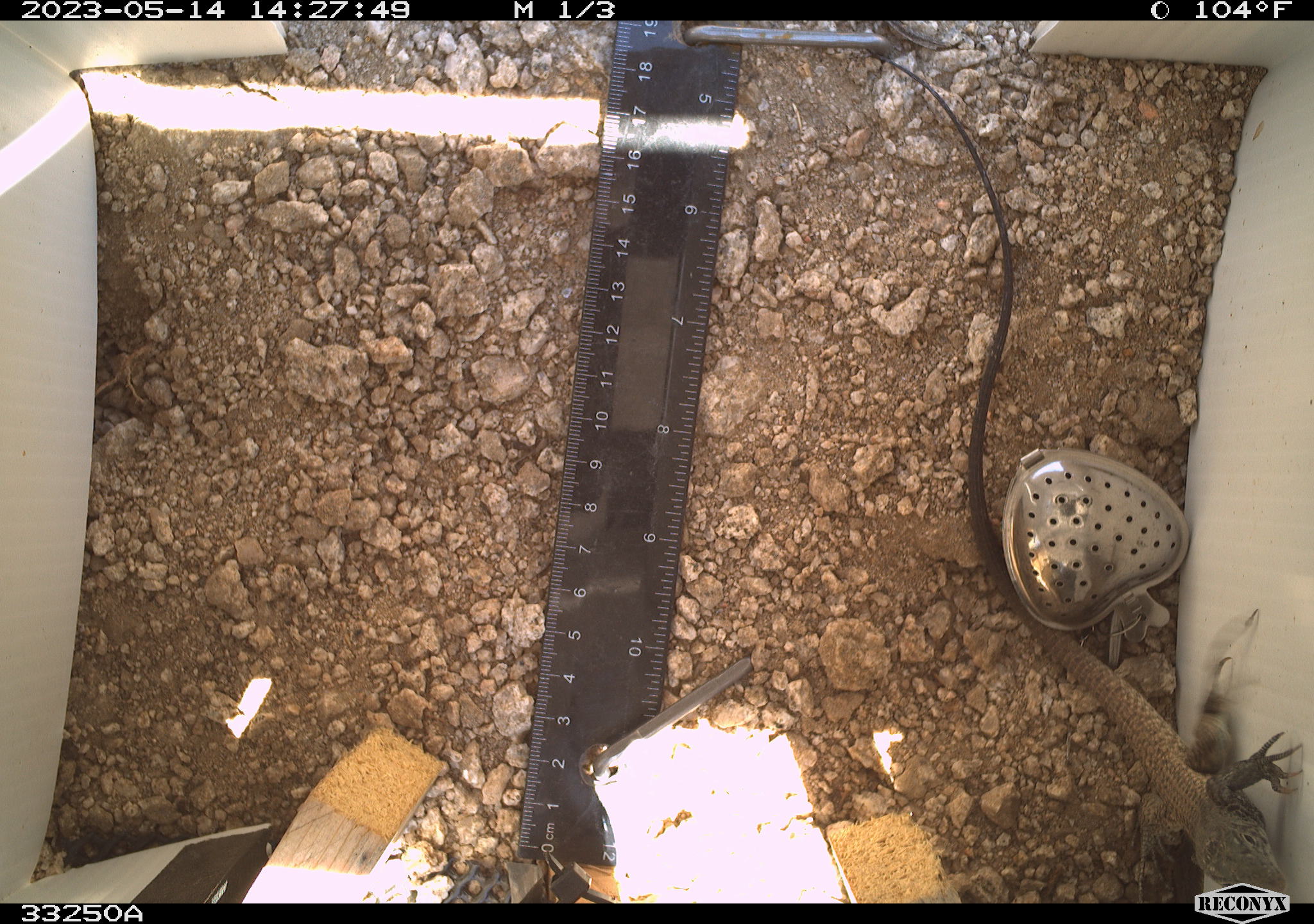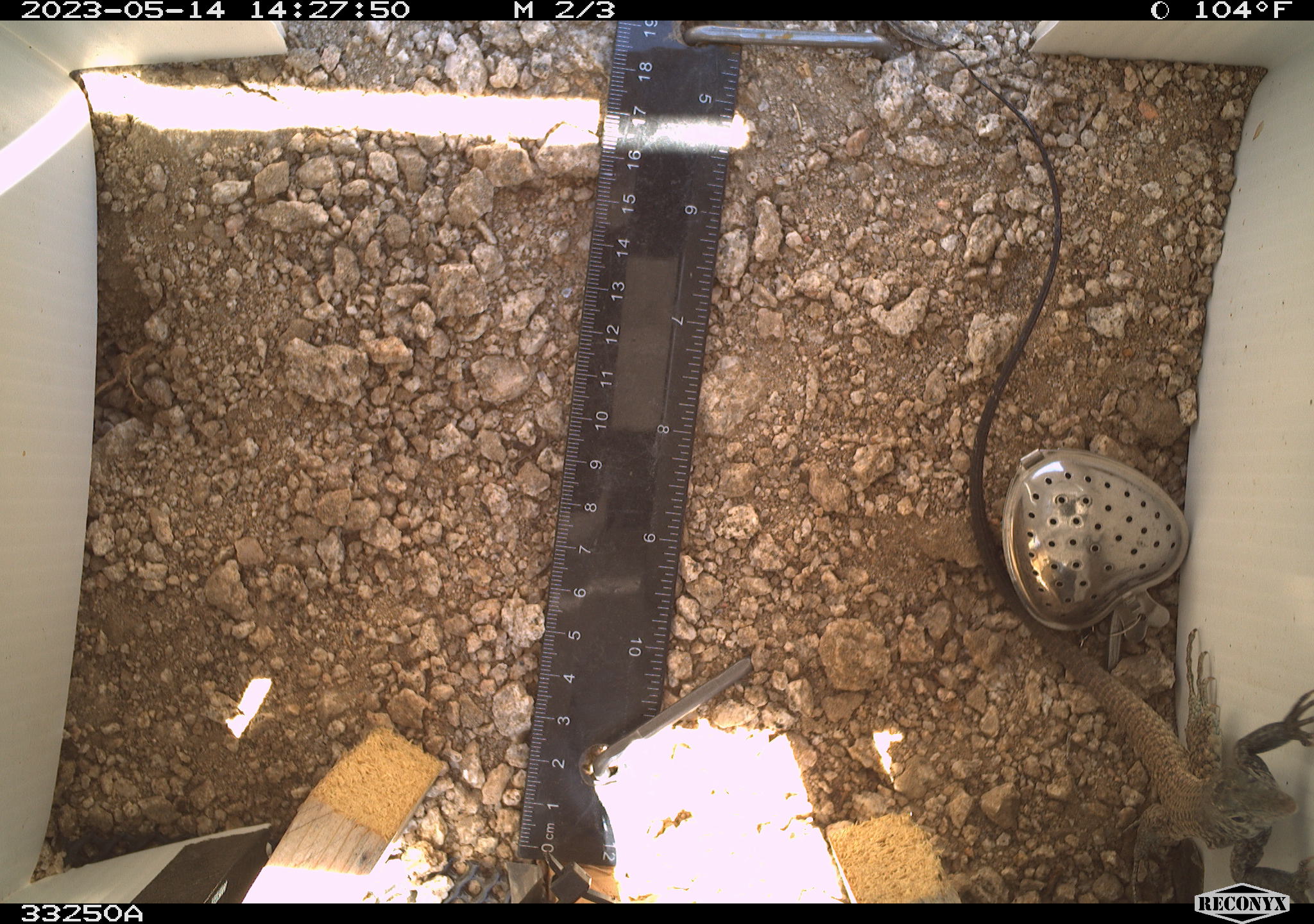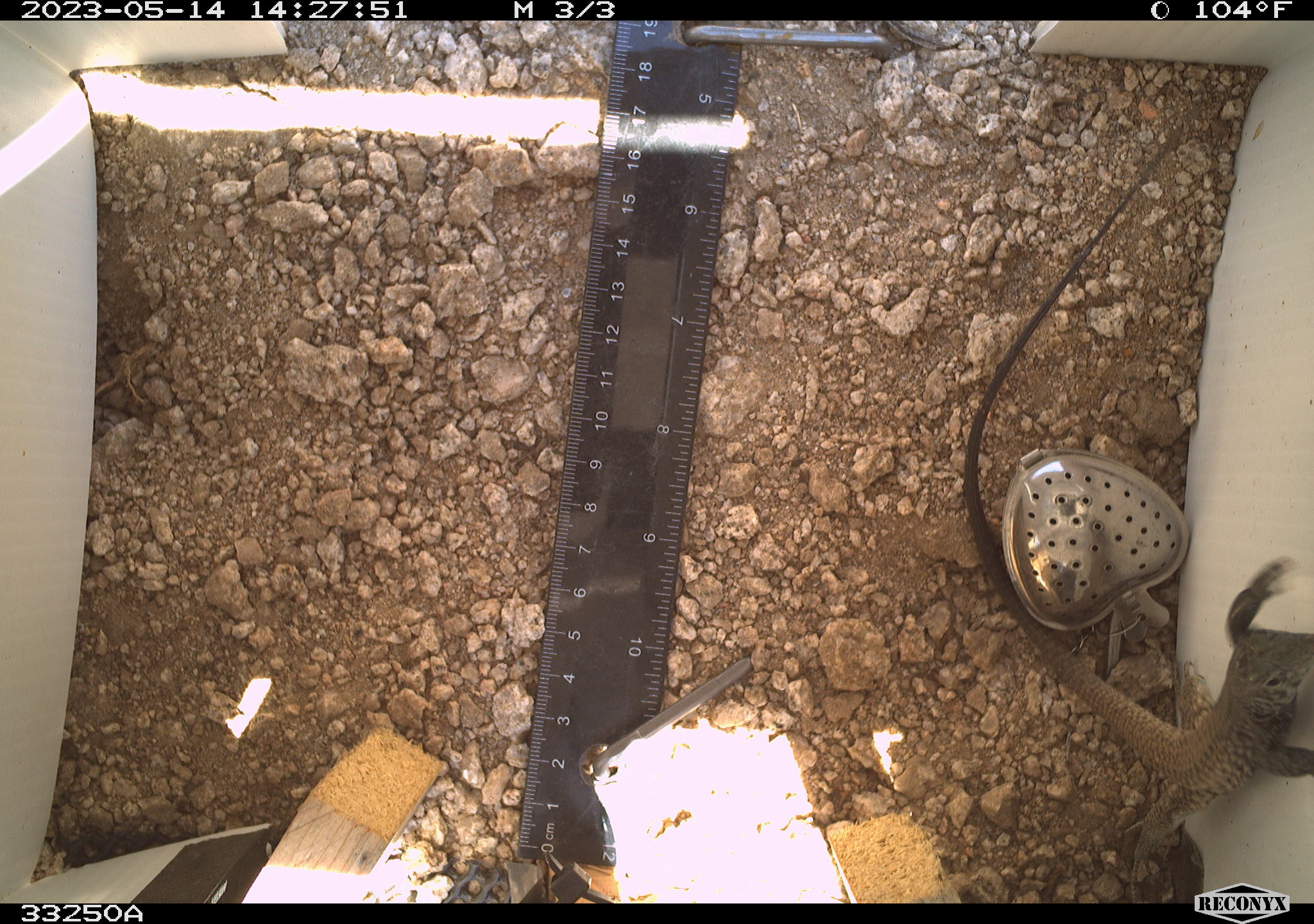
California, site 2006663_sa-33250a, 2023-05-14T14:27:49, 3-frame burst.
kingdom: Animalia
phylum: Chordata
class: Reptilia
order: Squamata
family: Teiidae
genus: Aspidoscelis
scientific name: Aspidoscelis tigris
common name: western whiptail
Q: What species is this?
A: Western whiptail (Aspidoscelis tigris).